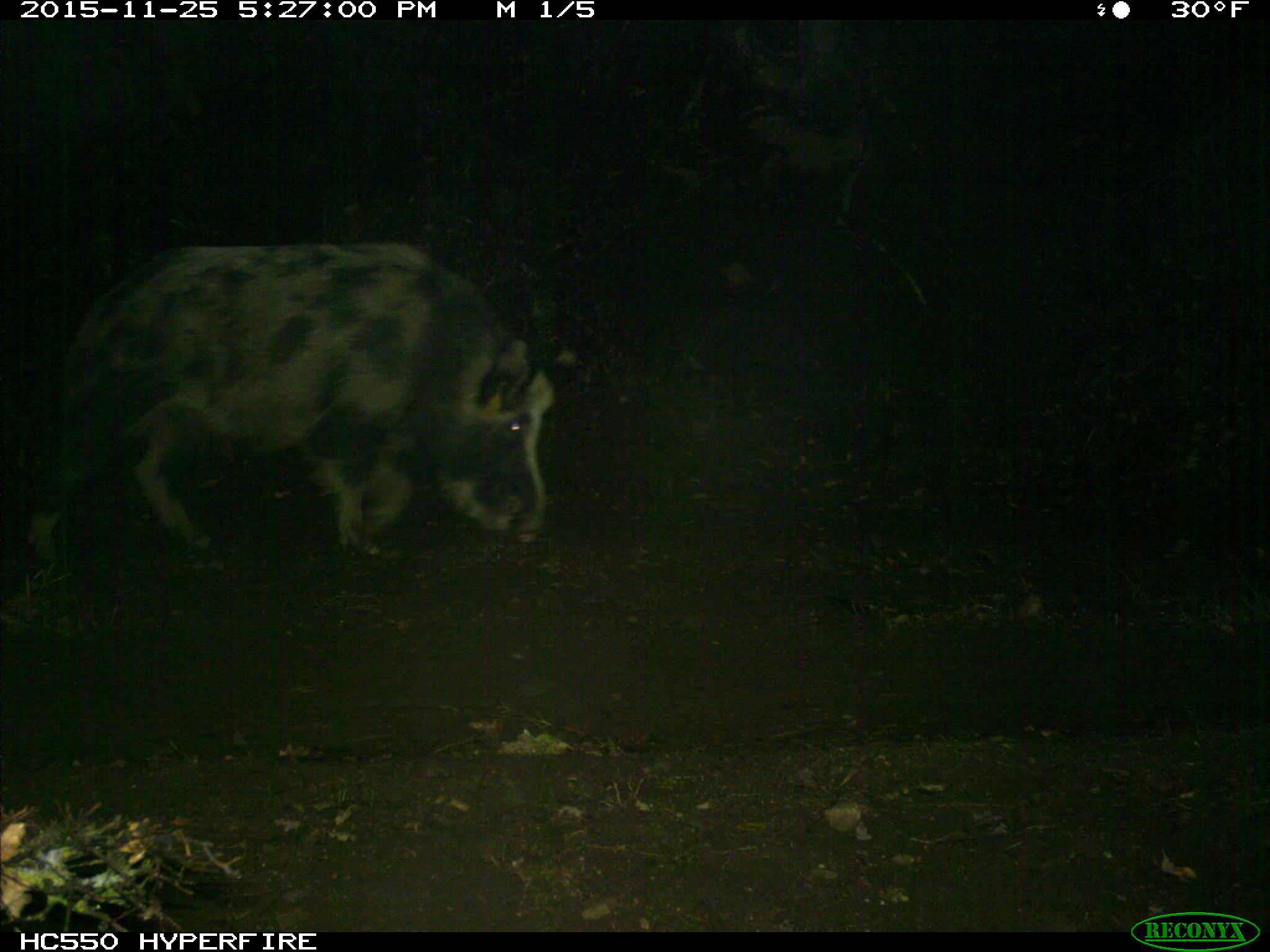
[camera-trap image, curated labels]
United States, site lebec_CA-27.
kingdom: Animalia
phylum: Chordata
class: Mammalia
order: Artiodactyla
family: Suidae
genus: Sus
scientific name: Sus scrofa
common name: wild boar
Sus scrofa (wild boar).